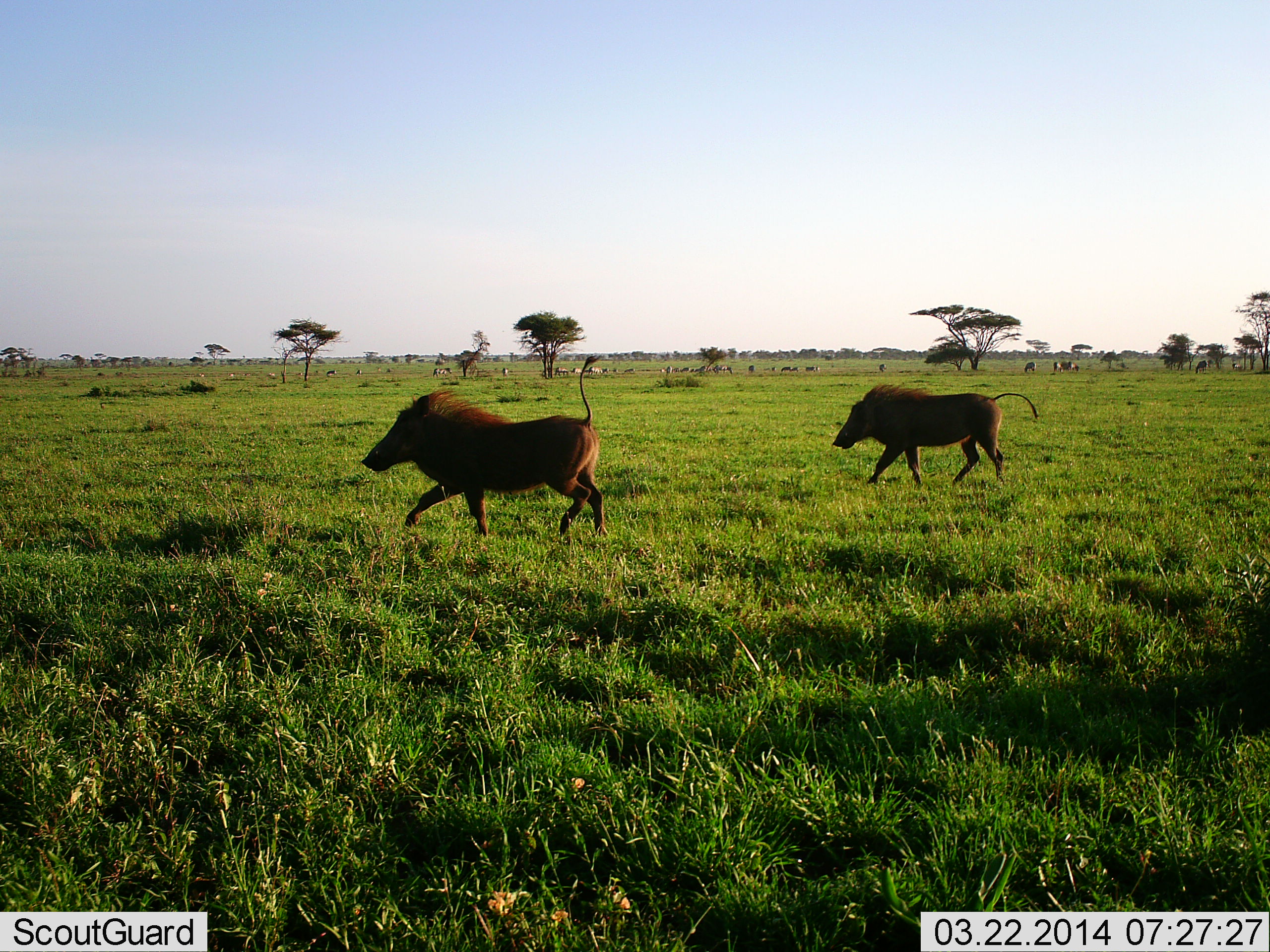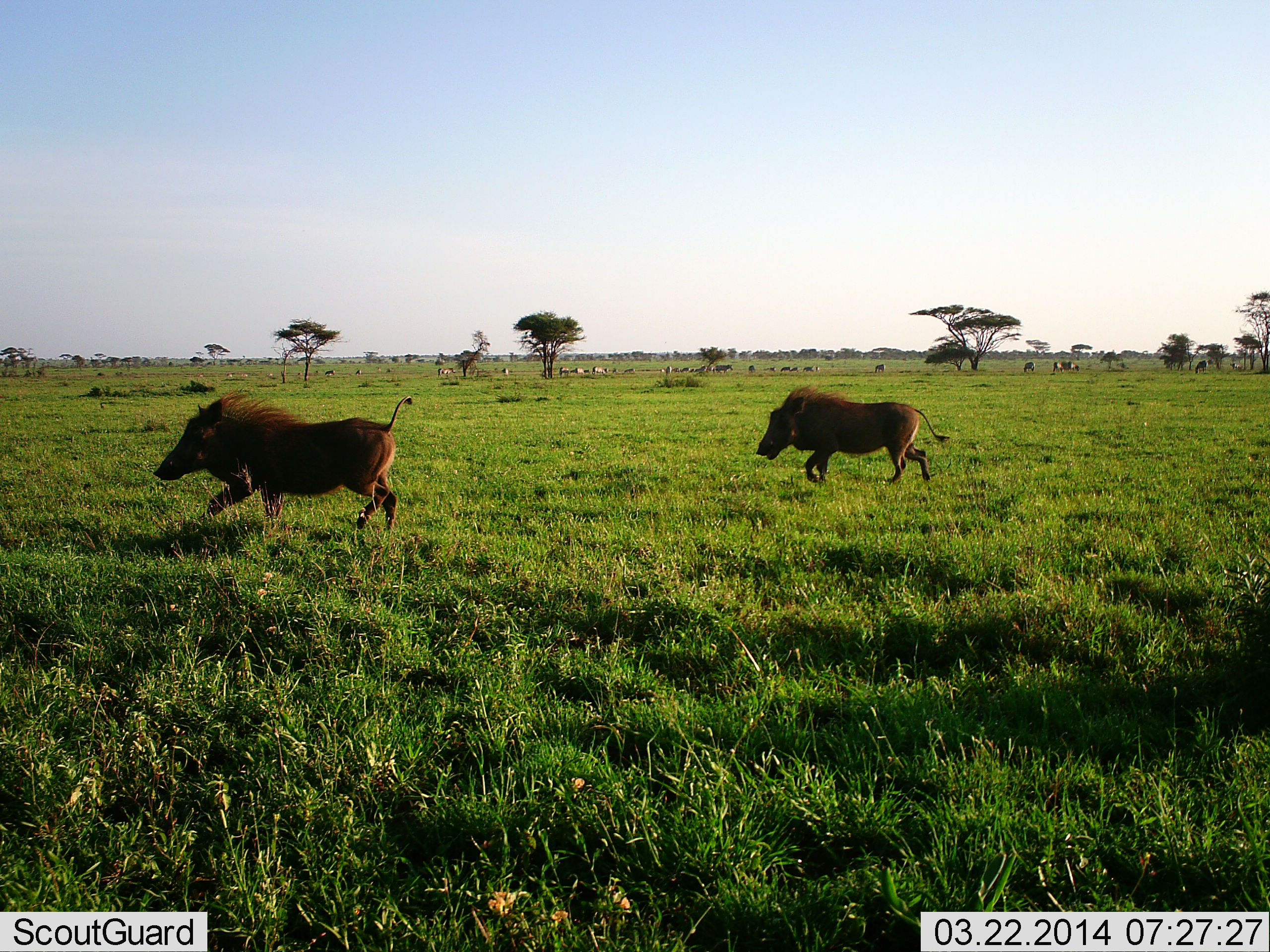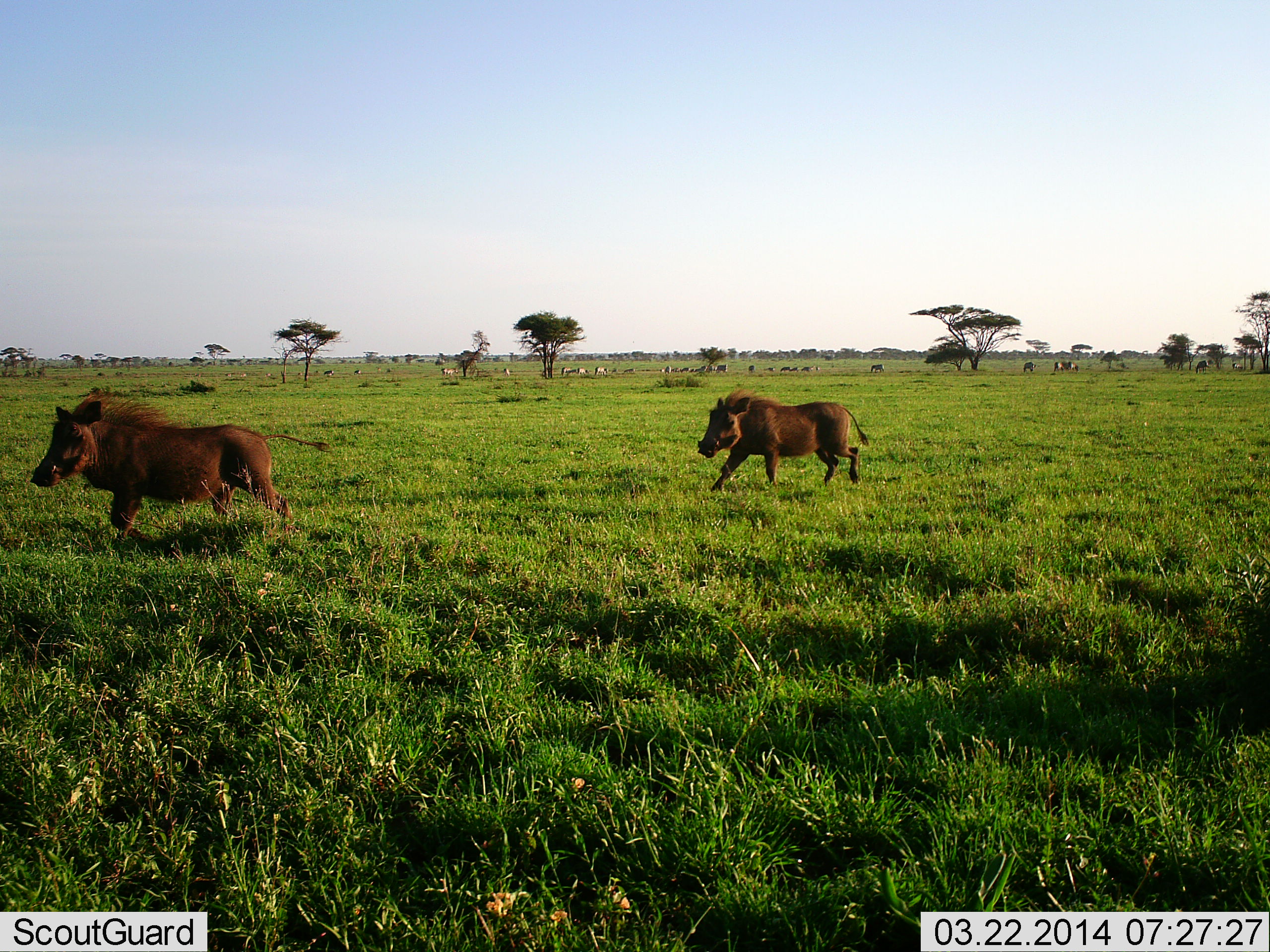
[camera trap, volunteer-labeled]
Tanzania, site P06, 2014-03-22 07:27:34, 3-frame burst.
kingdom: Animalia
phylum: Chordata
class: Mammalia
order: Artiodactyla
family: Suidae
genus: Phacochoerus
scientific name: Phacochoerus africanus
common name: warthog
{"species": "warthog (Phacochoerus africanus)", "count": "2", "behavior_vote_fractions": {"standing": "0%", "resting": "0%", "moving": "100%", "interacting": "0%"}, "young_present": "0%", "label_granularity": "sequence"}